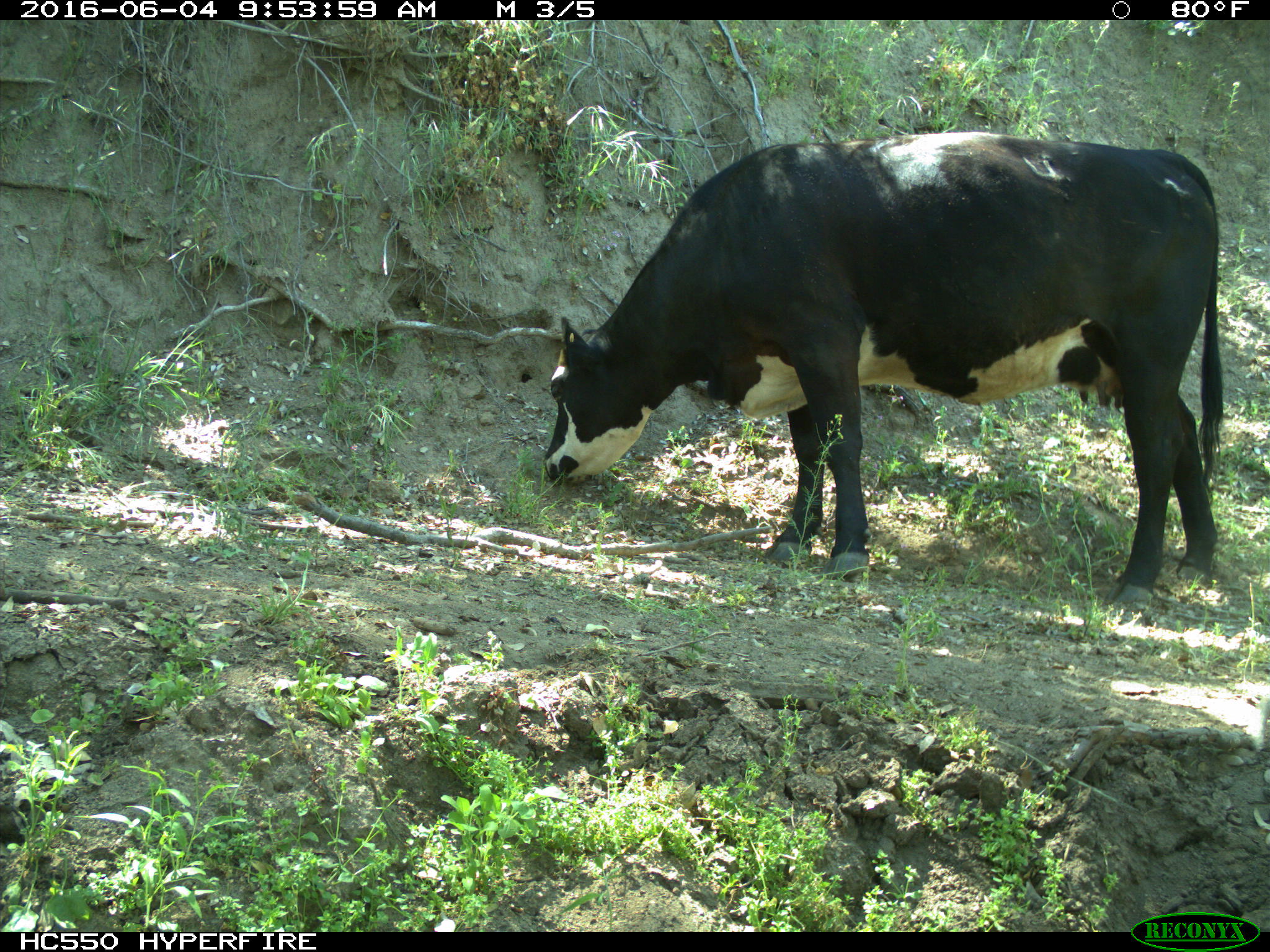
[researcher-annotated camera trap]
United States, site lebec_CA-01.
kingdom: Animalia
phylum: Chordata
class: Mammalia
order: Artiodactyla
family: Bovidae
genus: Bos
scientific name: Bos taurus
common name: domestic cow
Bos taurus (domestic cow).